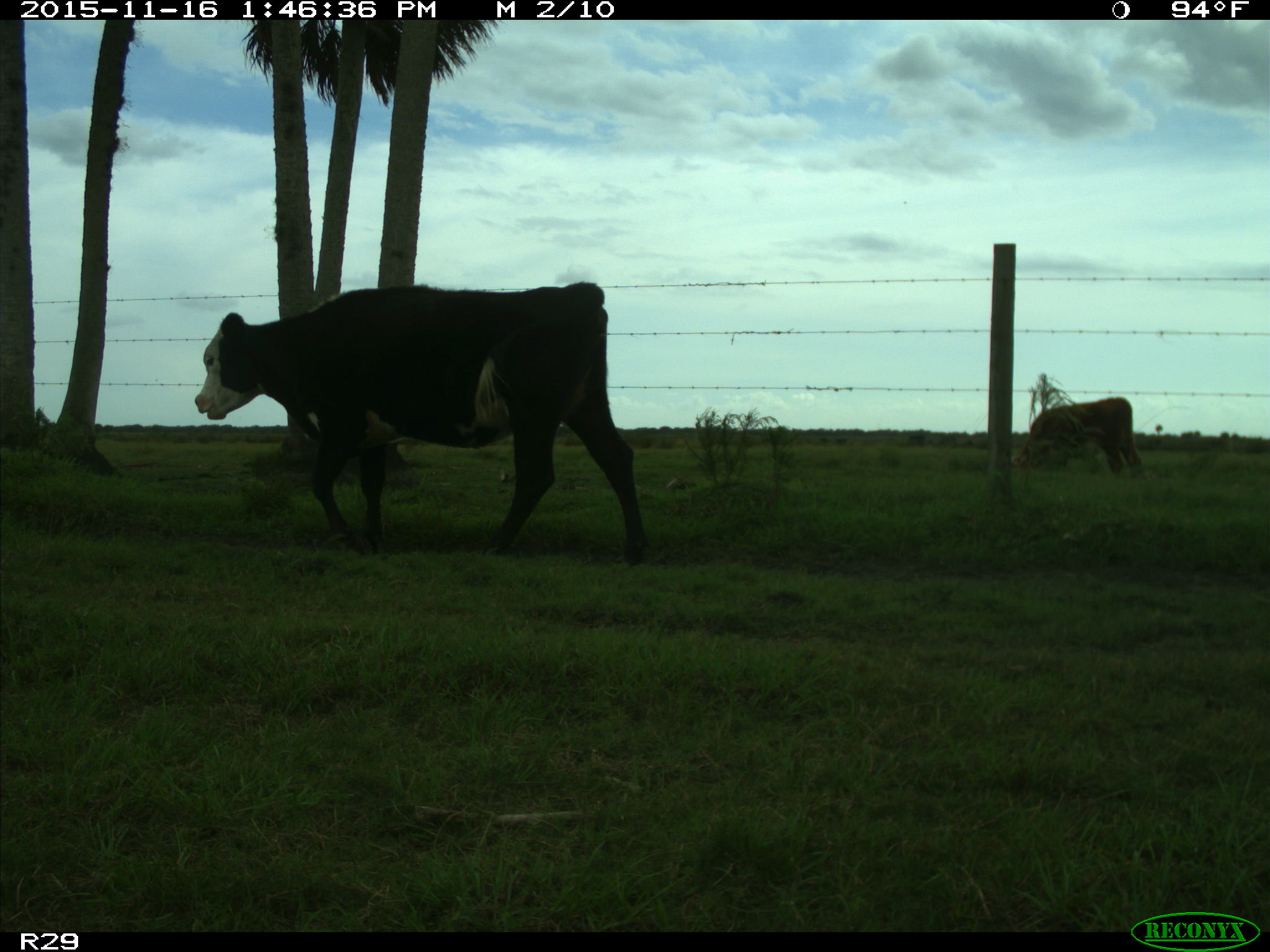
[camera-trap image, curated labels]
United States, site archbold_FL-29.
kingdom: Animalia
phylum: Chordata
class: Mammalia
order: Artiodactyla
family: Bovidae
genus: Bos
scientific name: Bos taurus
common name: domestic cow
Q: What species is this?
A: Bos taurus (domestic cow).